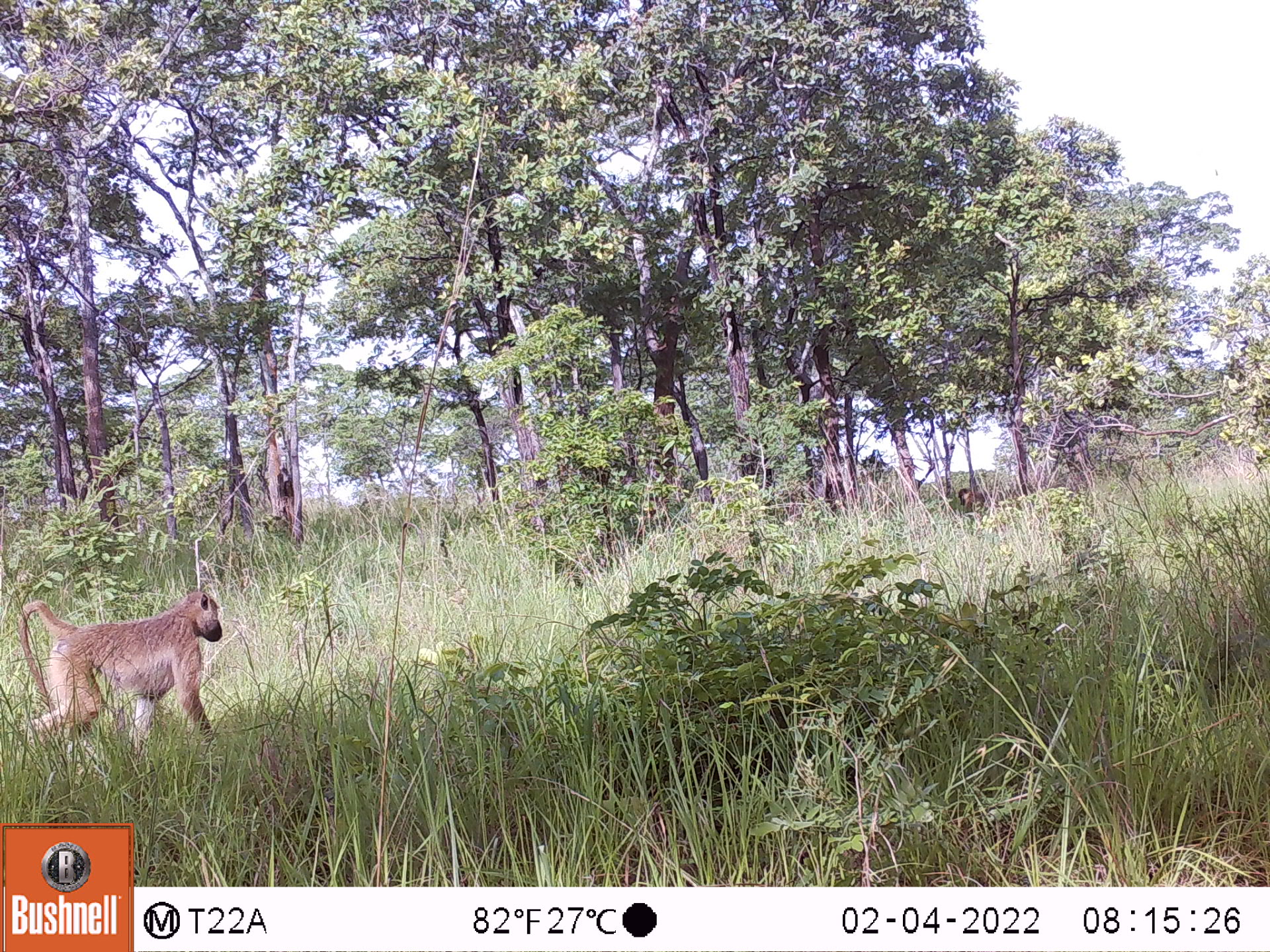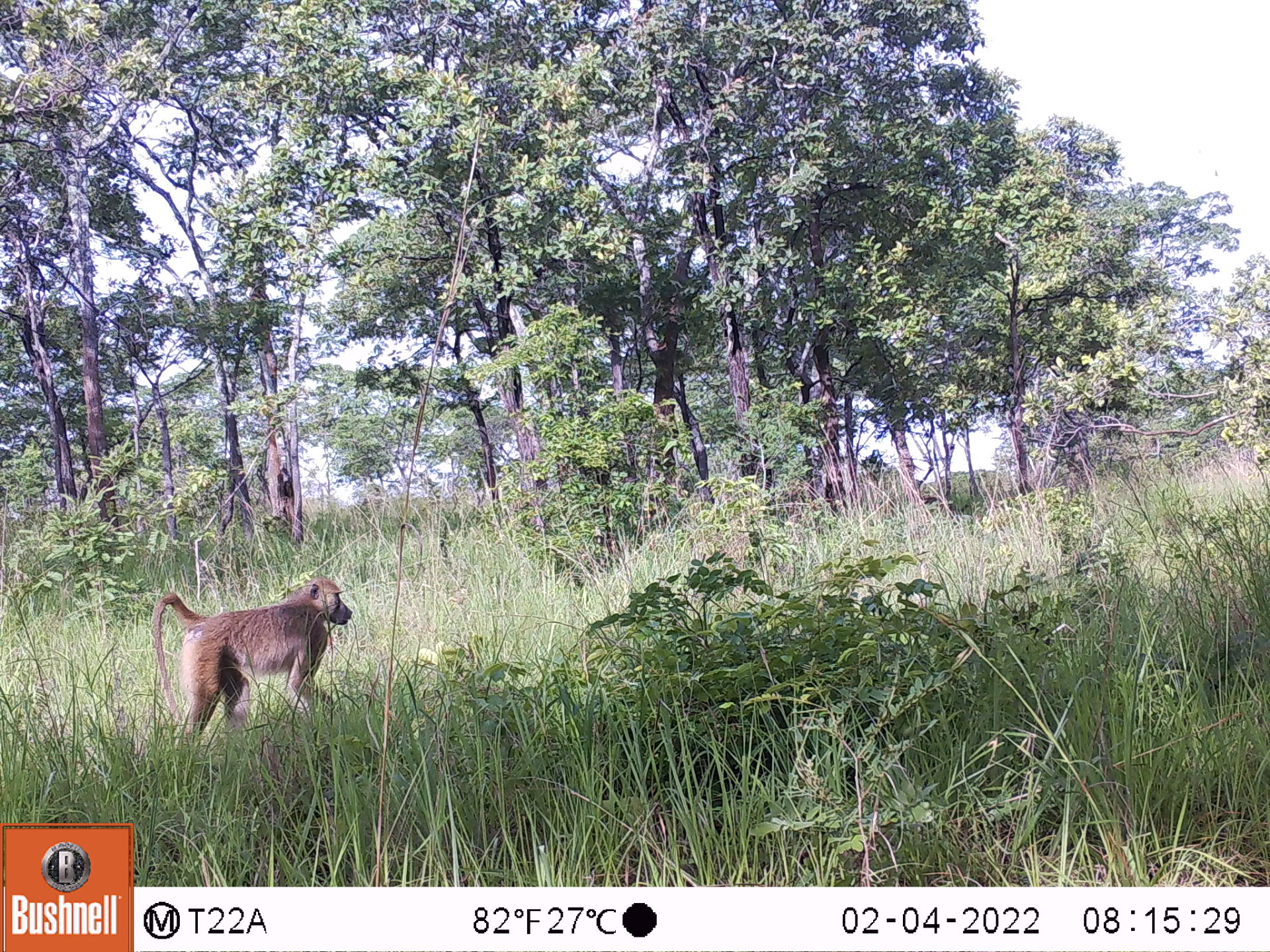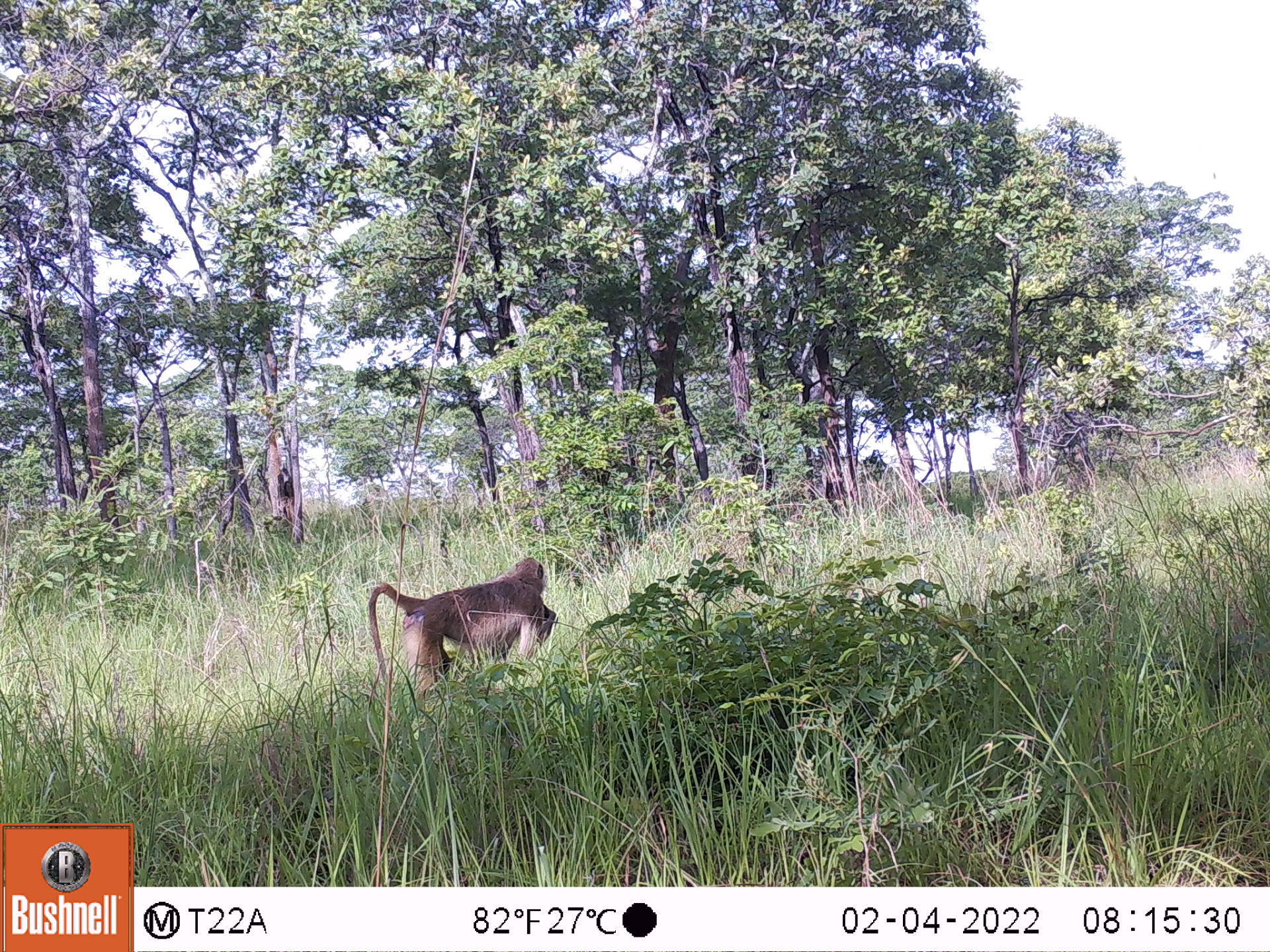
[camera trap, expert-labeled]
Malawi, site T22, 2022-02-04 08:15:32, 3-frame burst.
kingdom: Animalia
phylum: Chordata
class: Mammalia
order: Primates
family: Cercopithecidae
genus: Papio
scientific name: Papio cynocephalus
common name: yellow baboon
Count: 1.